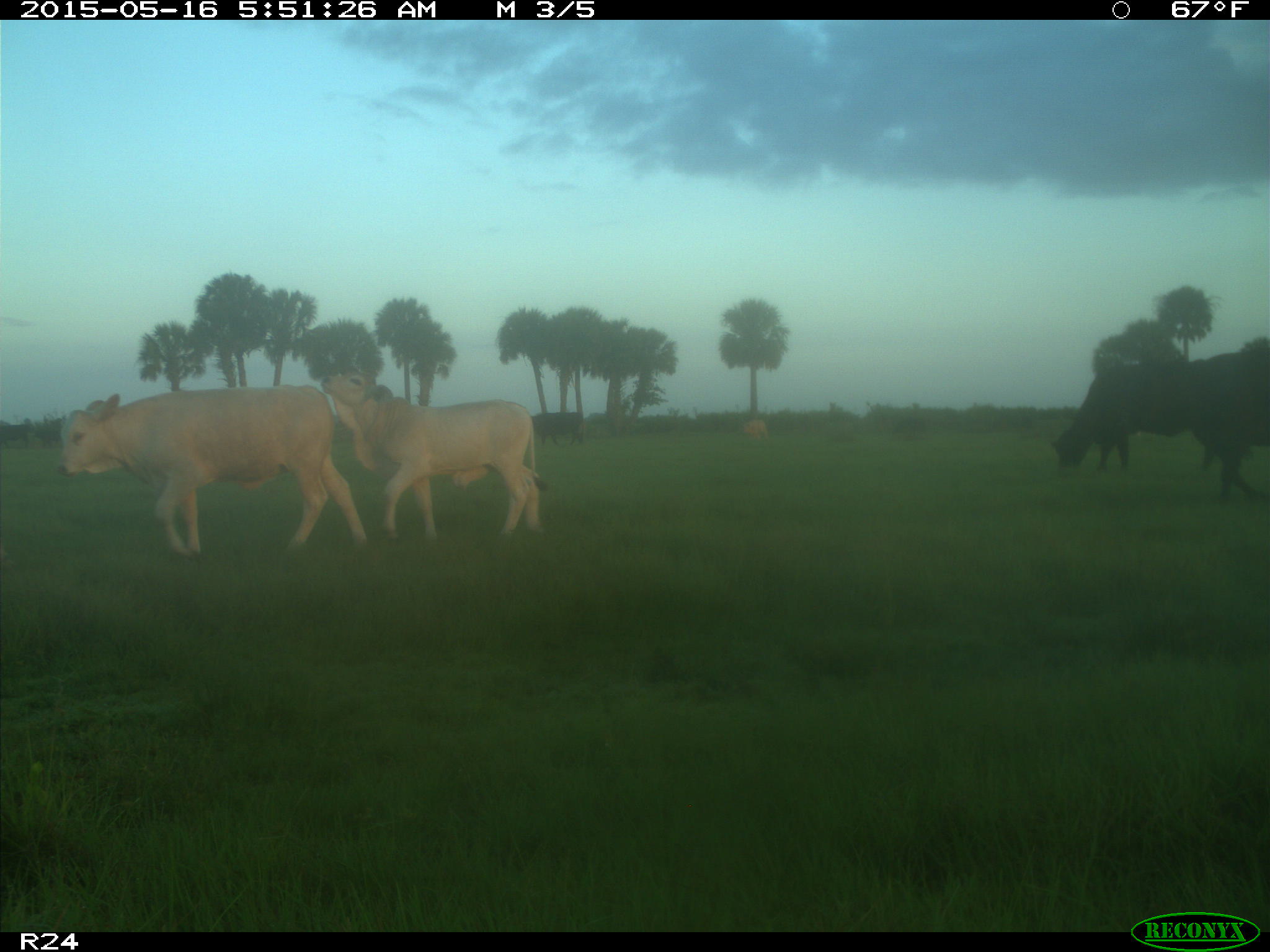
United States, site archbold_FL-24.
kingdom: Animalia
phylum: Chordata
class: Mammalia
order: Artiodactyla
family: Bovidae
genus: Bos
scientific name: Bos taurus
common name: domestic cow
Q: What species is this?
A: Bos taurus (domestic cow).